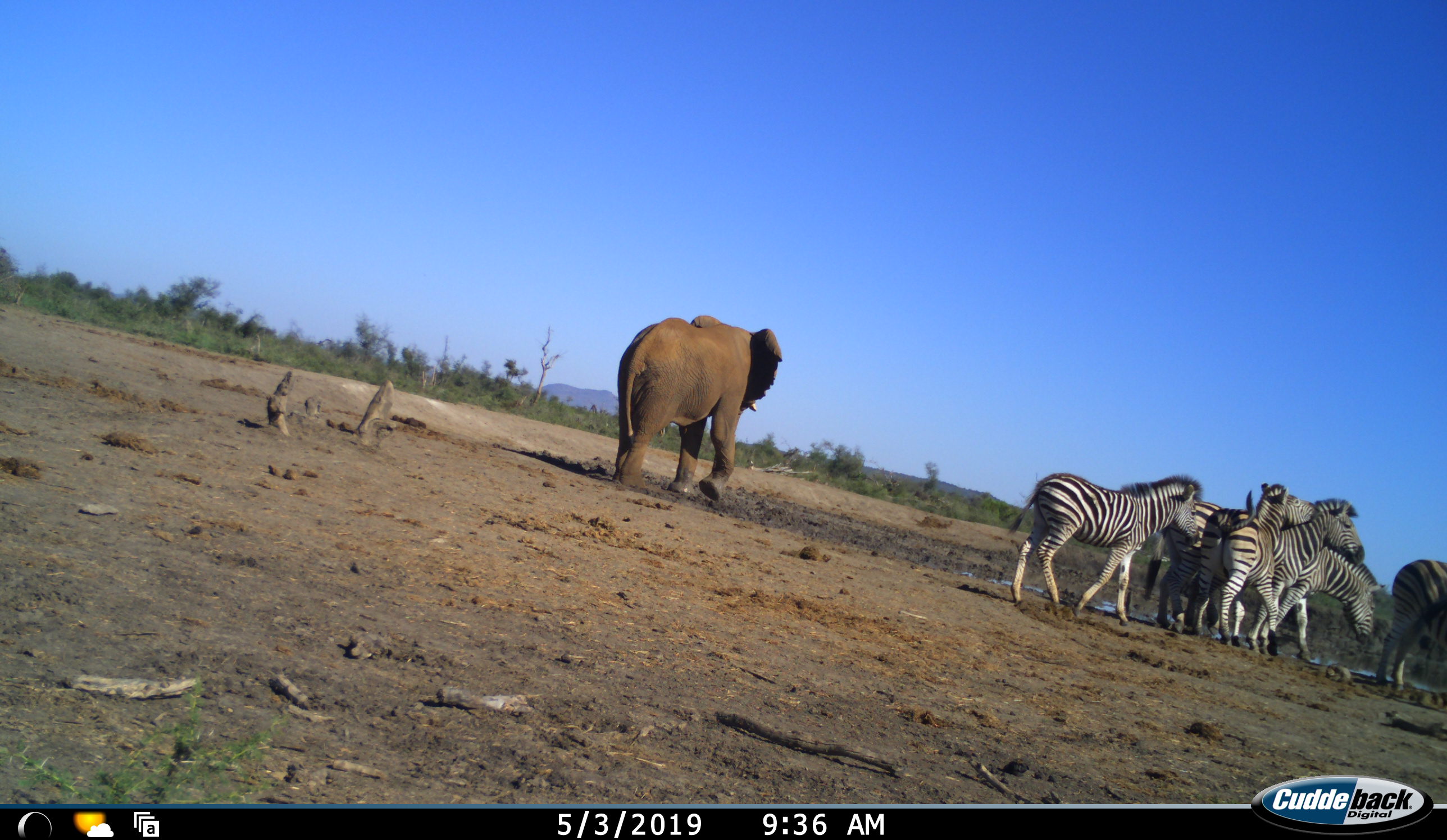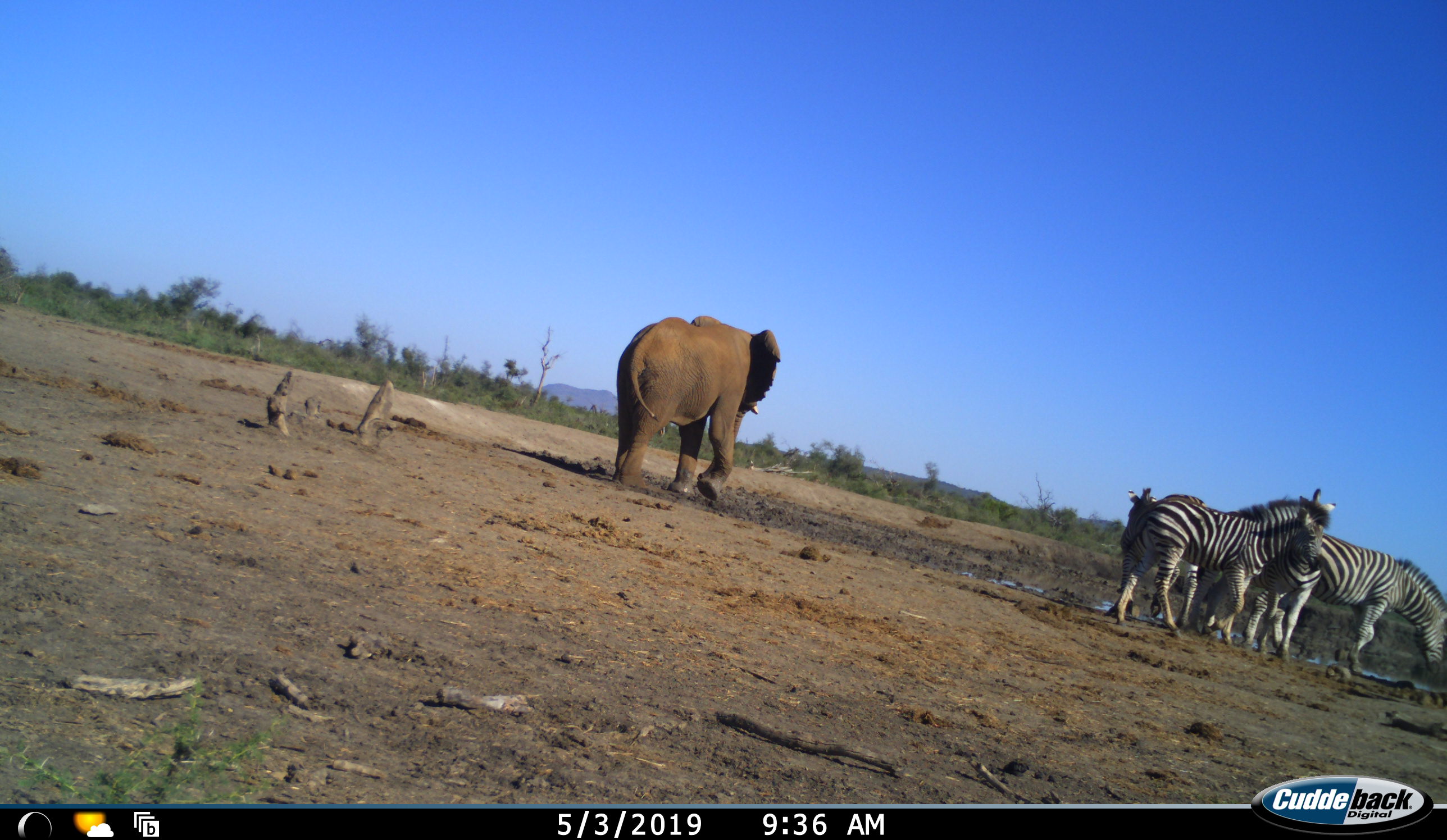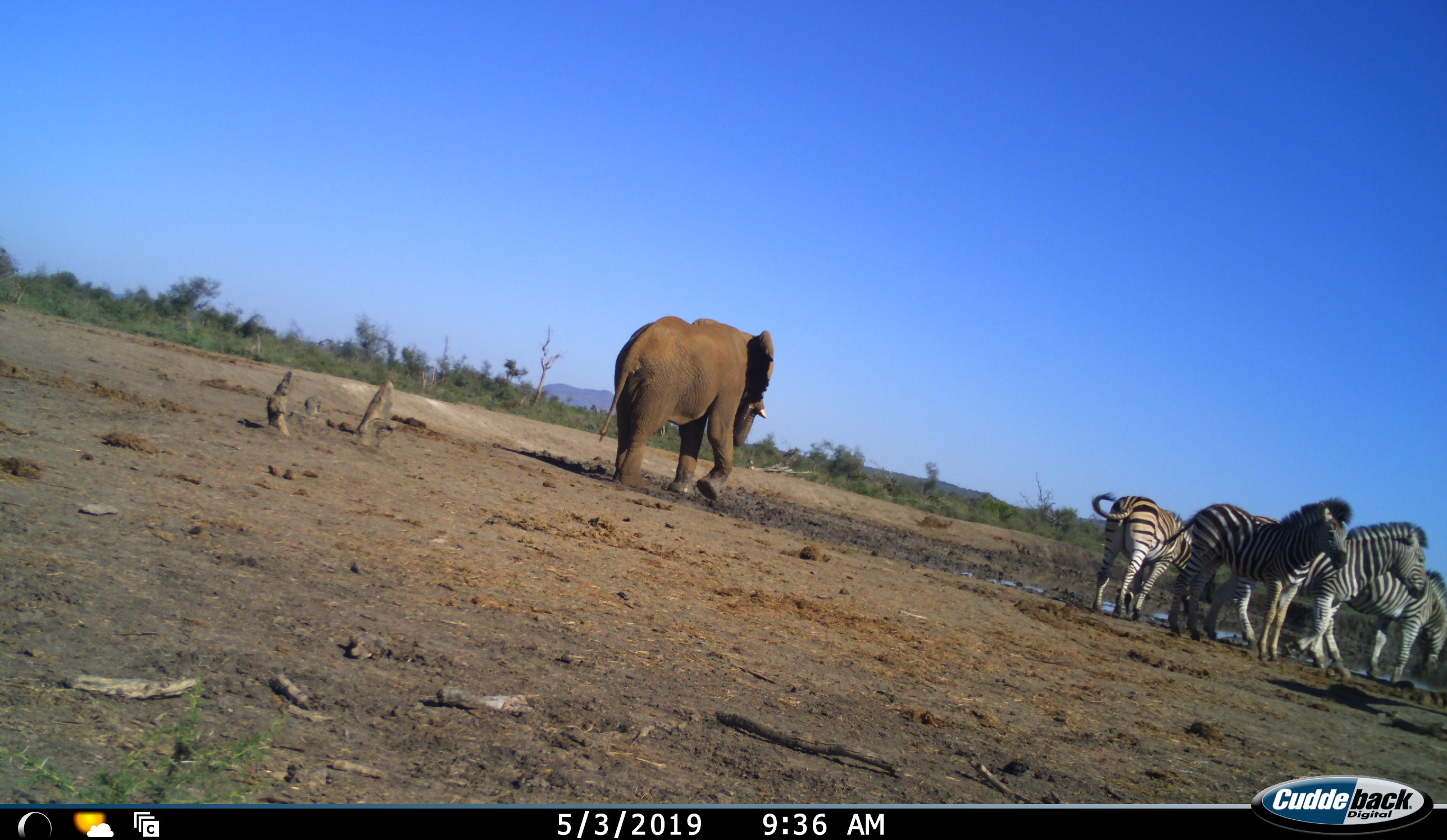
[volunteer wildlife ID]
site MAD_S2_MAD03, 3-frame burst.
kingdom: Animalia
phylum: Chordata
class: Mammalia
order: Proboscidea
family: Elephantidae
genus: Loxodonta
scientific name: Loxodonta africana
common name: african bush elephant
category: elephant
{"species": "elephant (african bush elephant) (Loxodonta africana)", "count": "1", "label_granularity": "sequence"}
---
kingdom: Animalia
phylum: Chordata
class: Mammalia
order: Perissodactyla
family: Equidae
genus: Equus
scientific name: Equus quagga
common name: plains zebra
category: zebraplains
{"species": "zebraplains (plains zebra) (Equus quagga)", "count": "6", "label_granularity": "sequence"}